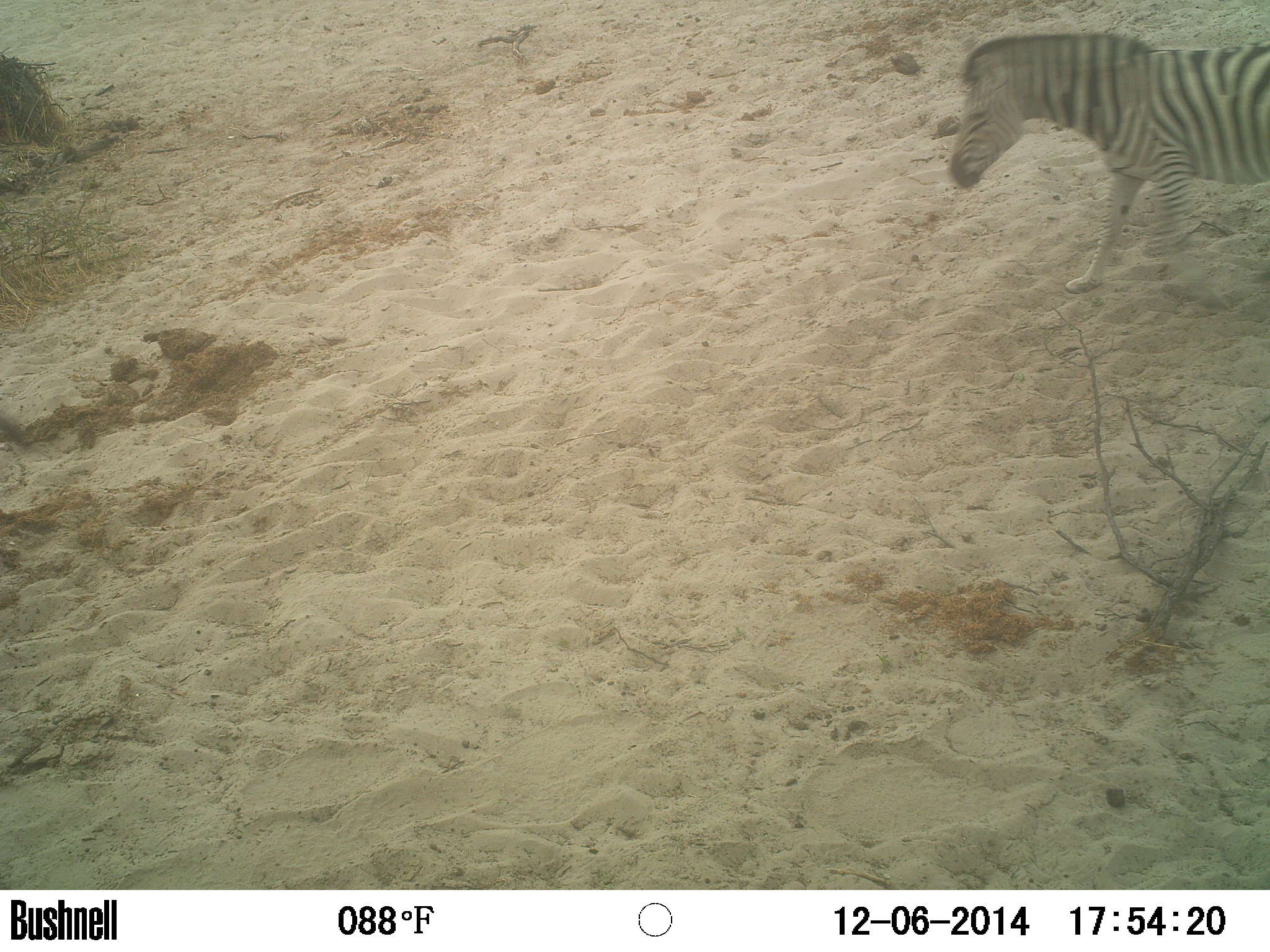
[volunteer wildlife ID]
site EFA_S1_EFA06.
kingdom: Animalia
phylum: Chordata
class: Mammalia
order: Perissodactyla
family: Equidae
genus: Equus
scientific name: Equus quagga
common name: plains zebra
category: zebraplains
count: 1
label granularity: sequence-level